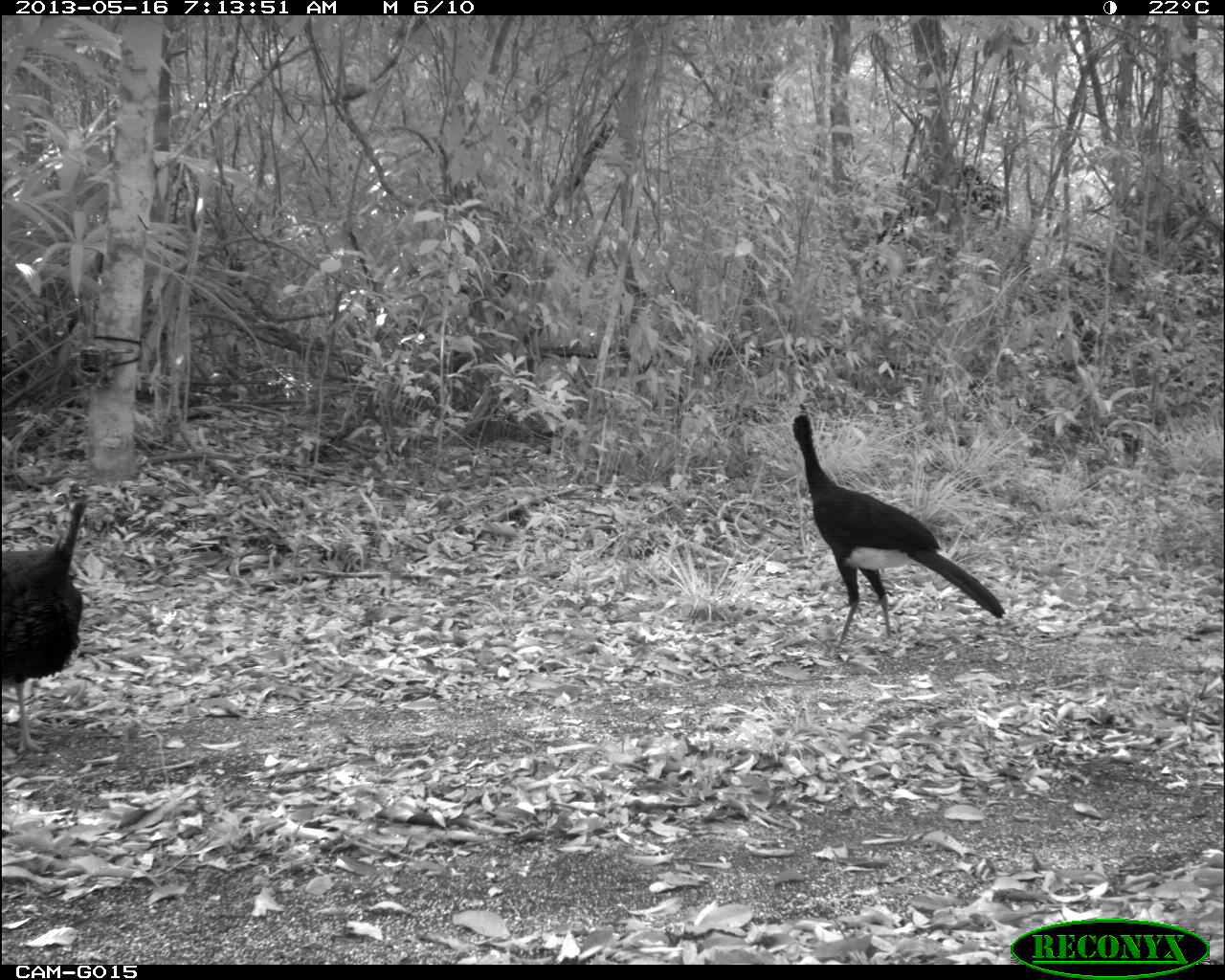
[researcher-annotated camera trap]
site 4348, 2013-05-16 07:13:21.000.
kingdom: Animalia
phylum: Chordata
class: Aves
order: Galliformes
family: Phasianidae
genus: Meleagris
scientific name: Meleagris ocellata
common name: ocellated turkey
Meleagris ocellata (ocellated turkey), count 1.